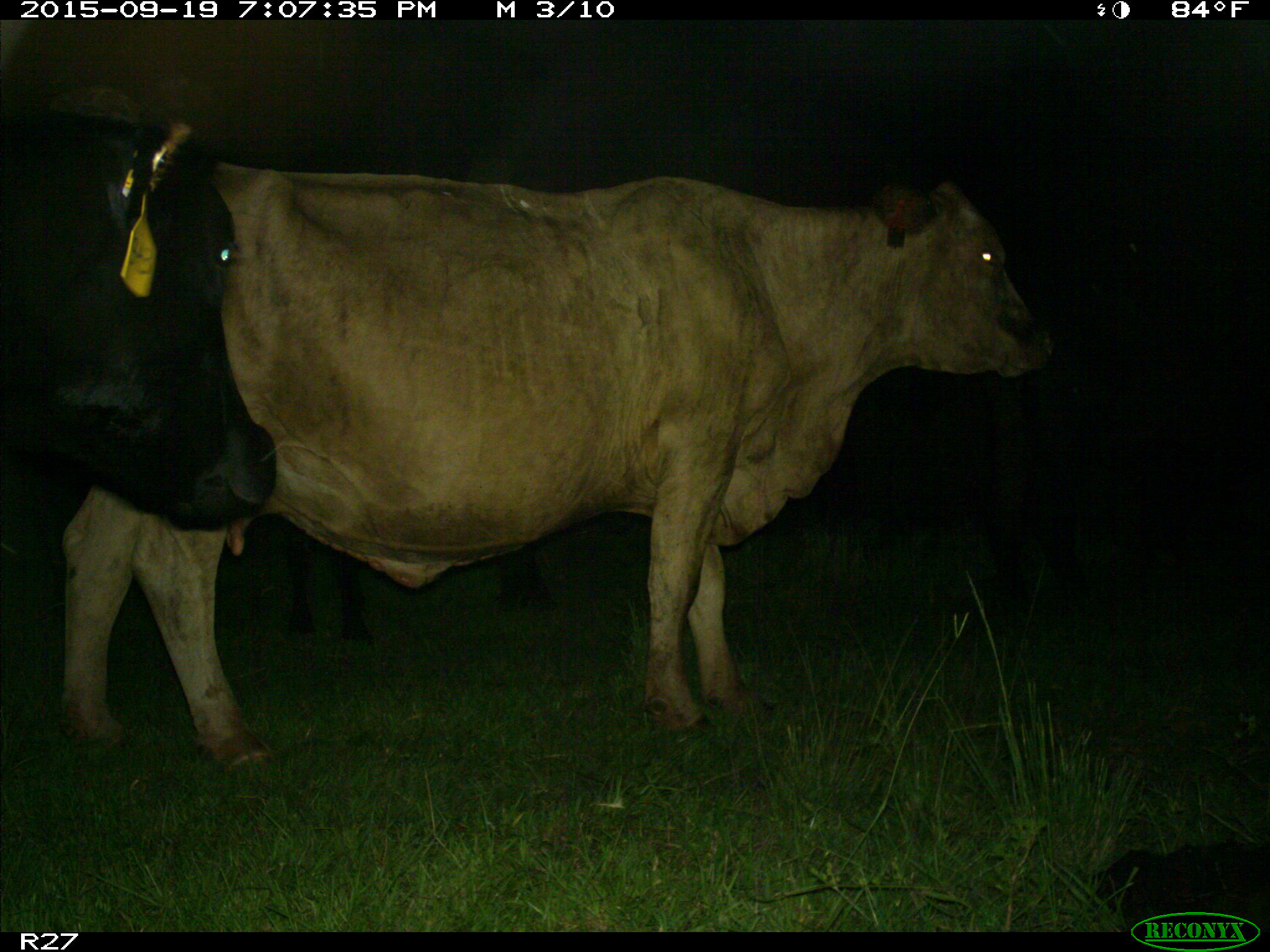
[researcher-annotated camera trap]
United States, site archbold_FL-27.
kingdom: Animalia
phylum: Chordata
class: Mammalia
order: Artiodactyla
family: Bovidae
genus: Bos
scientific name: Bos taurus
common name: domestic cow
Bos taurus (domestic cow).